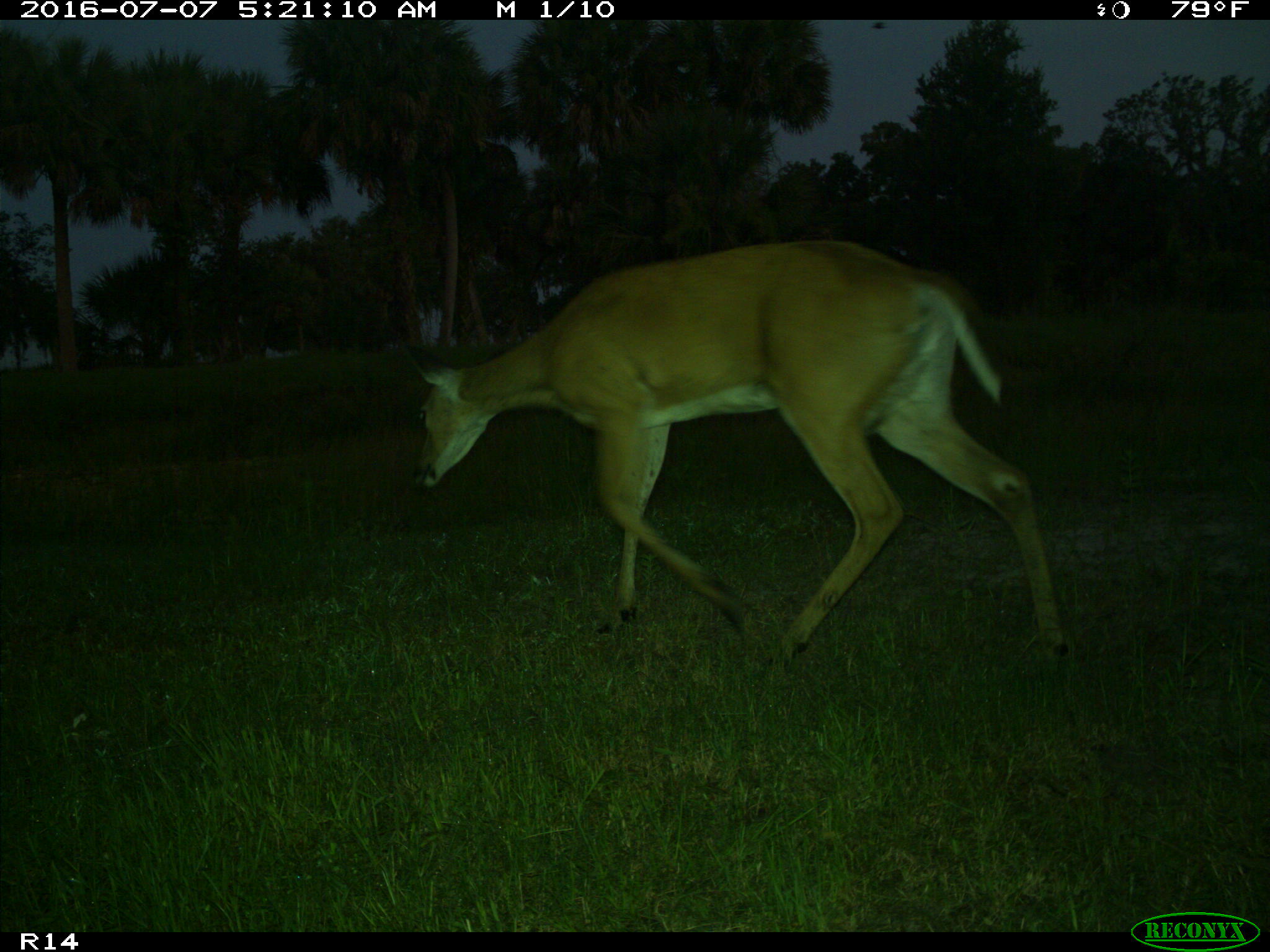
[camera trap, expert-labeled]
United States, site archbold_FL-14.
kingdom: Animalia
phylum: Chordata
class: Mammalia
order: Artiodactyla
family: Cervidae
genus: Odocoileus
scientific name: Odocoileus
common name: deer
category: unidentified deer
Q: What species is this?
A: Unidentified deer (deer) (Odocoileus).